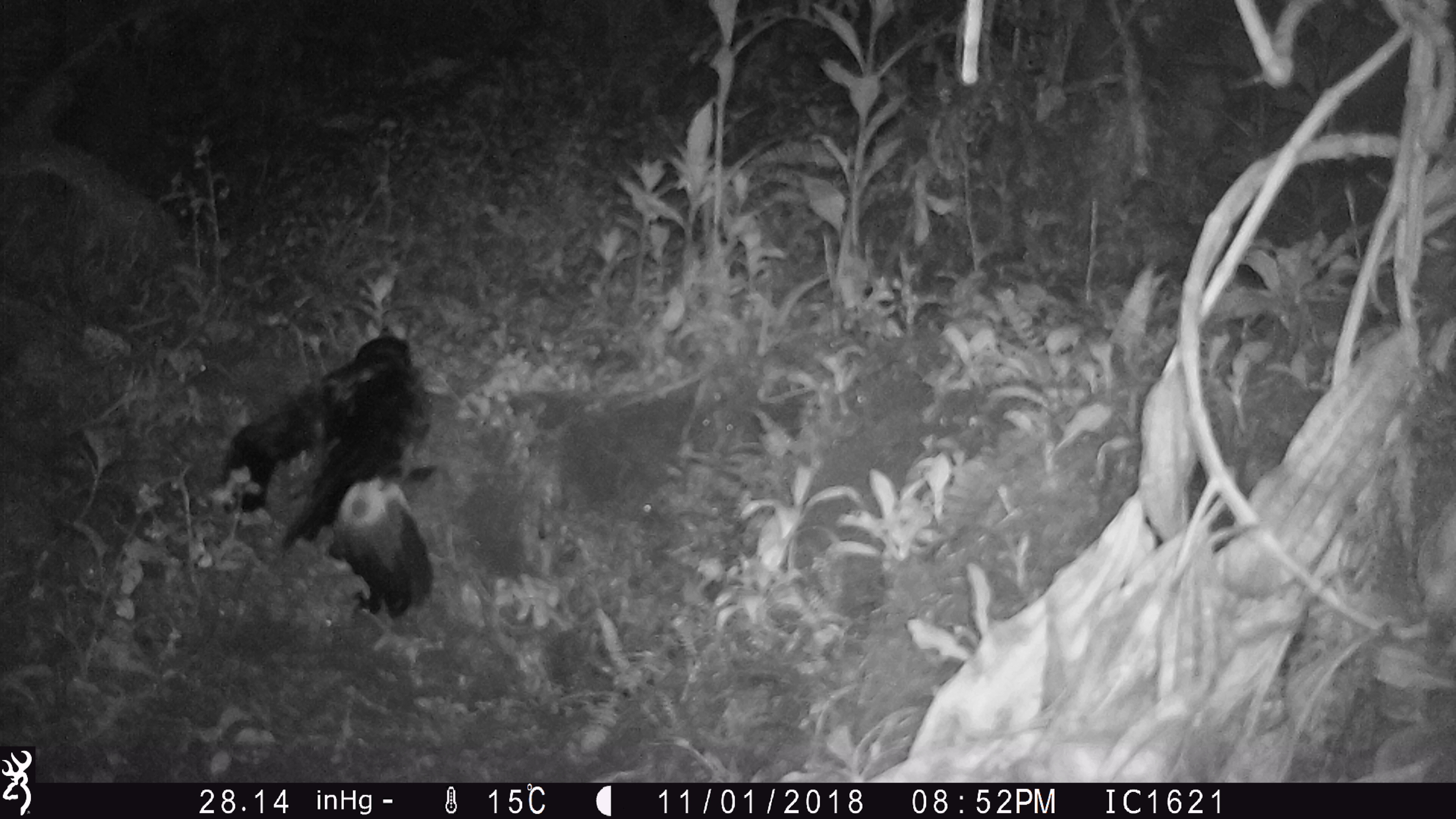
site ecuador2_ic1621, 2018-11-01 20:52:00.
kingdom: Animalia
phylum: Chordata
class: Aves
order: Procellariiformes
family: Procellariidae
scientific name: Procellariidae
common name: petrel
Petrel (Procellariidae).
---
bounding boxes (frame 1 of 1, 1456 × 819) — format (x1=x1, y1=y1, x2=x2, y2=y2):
petrel: (x1=210, y1=331, x2=447, y2=634)